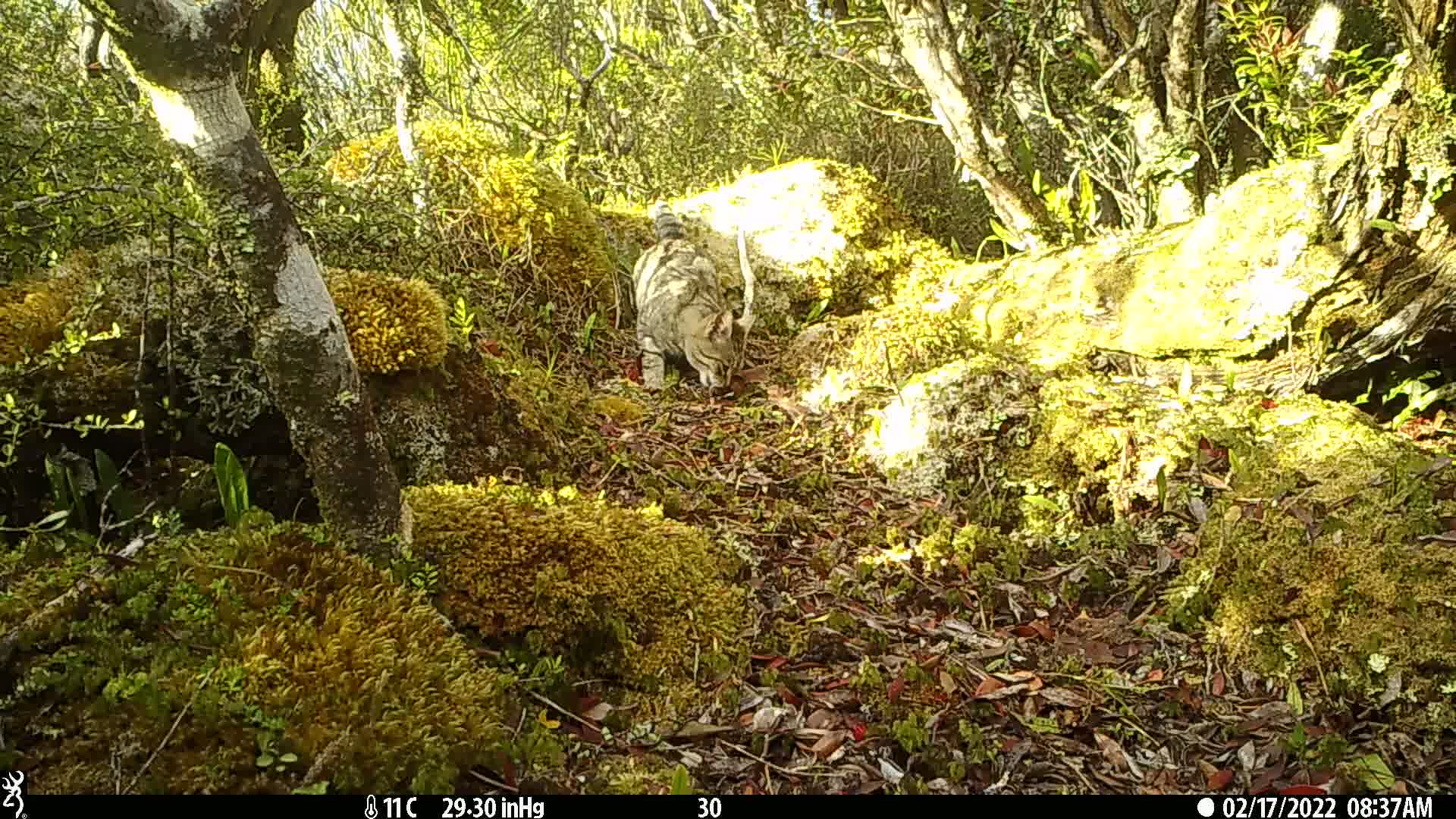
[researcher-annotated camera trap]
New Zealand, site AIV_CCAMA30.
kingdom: Animalia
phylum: Chordata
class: Mammalia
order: Carnivora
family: Felidae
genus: Felis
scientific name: Felis catus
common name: domestic cat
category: cat